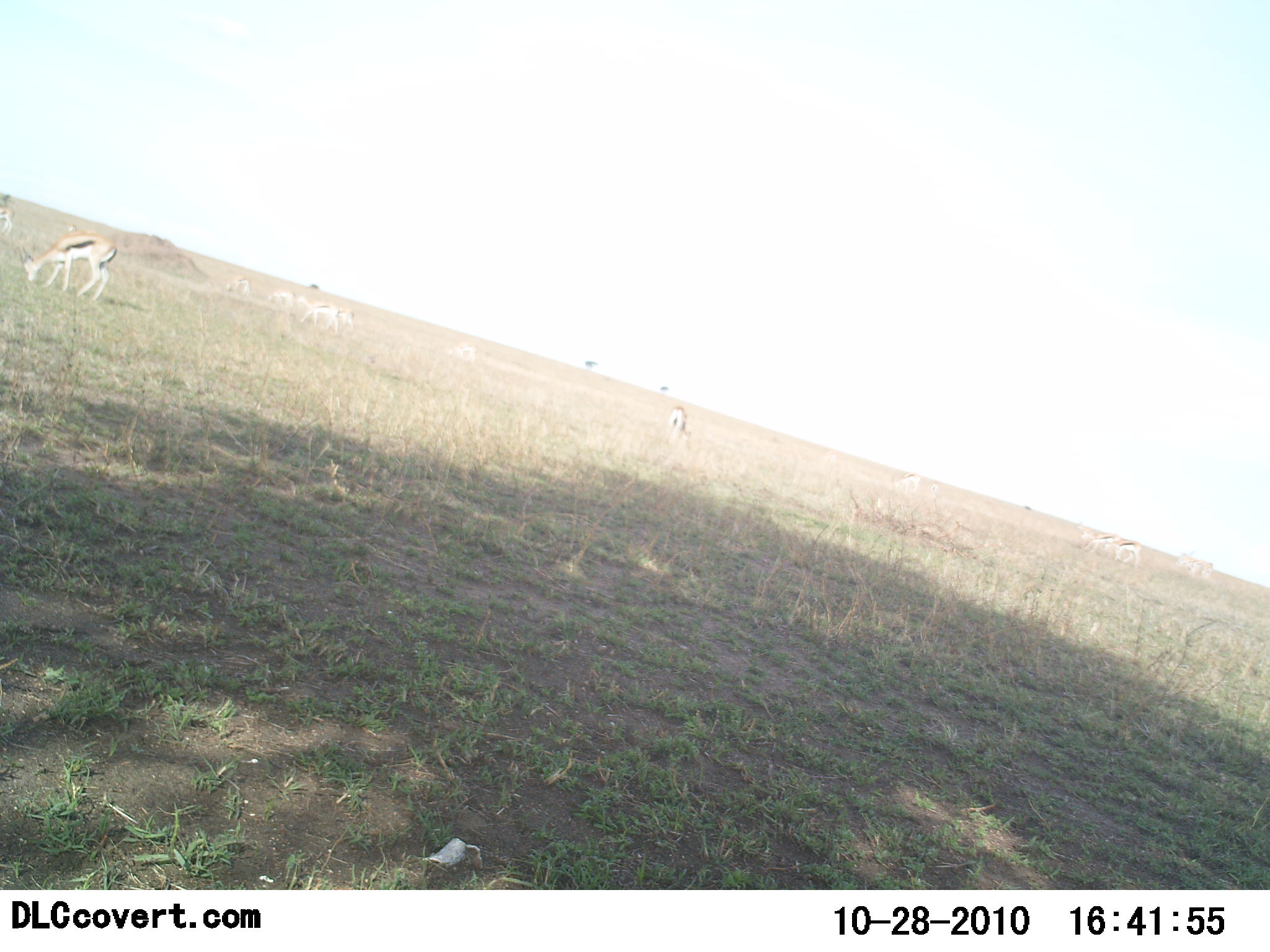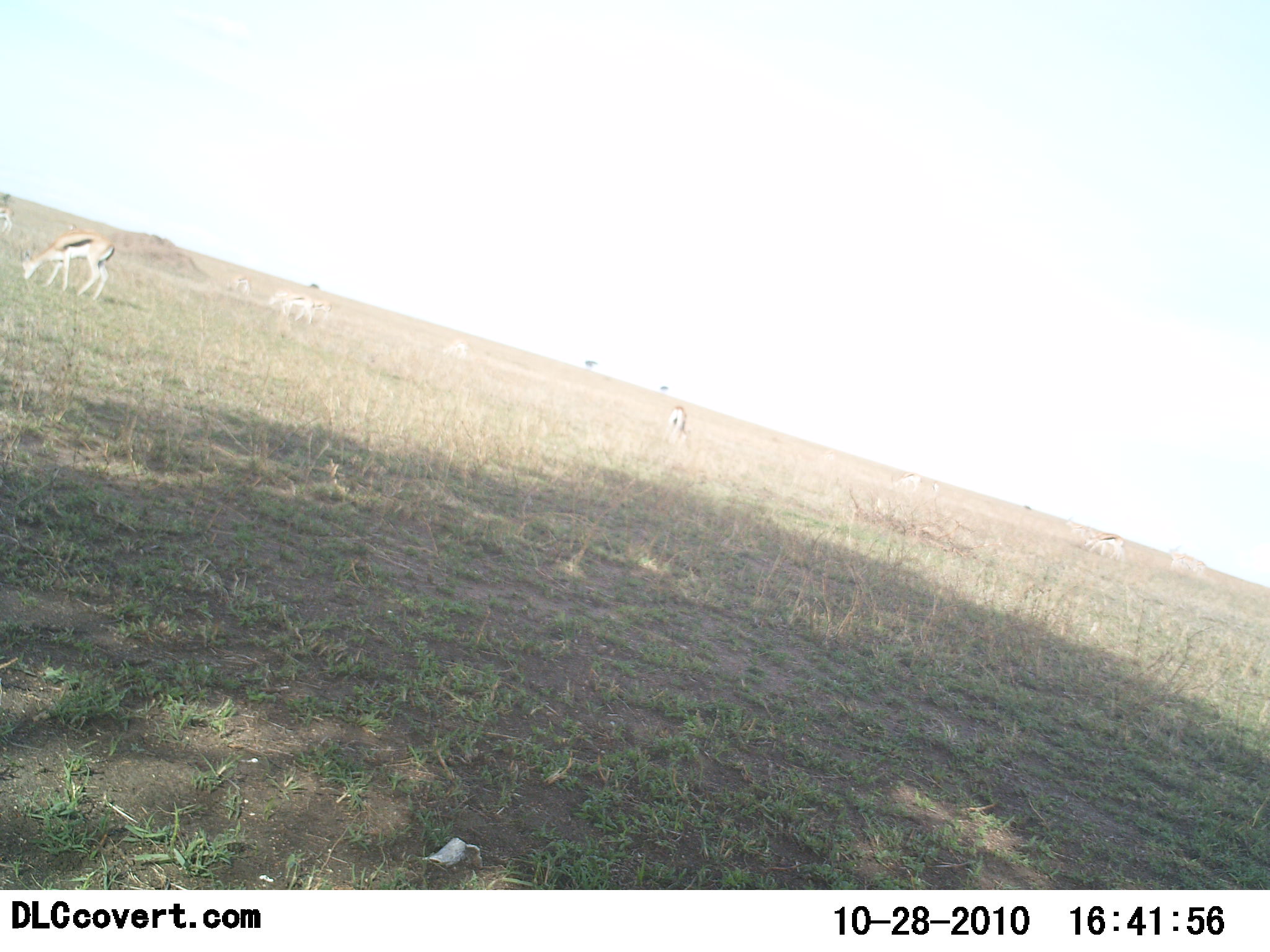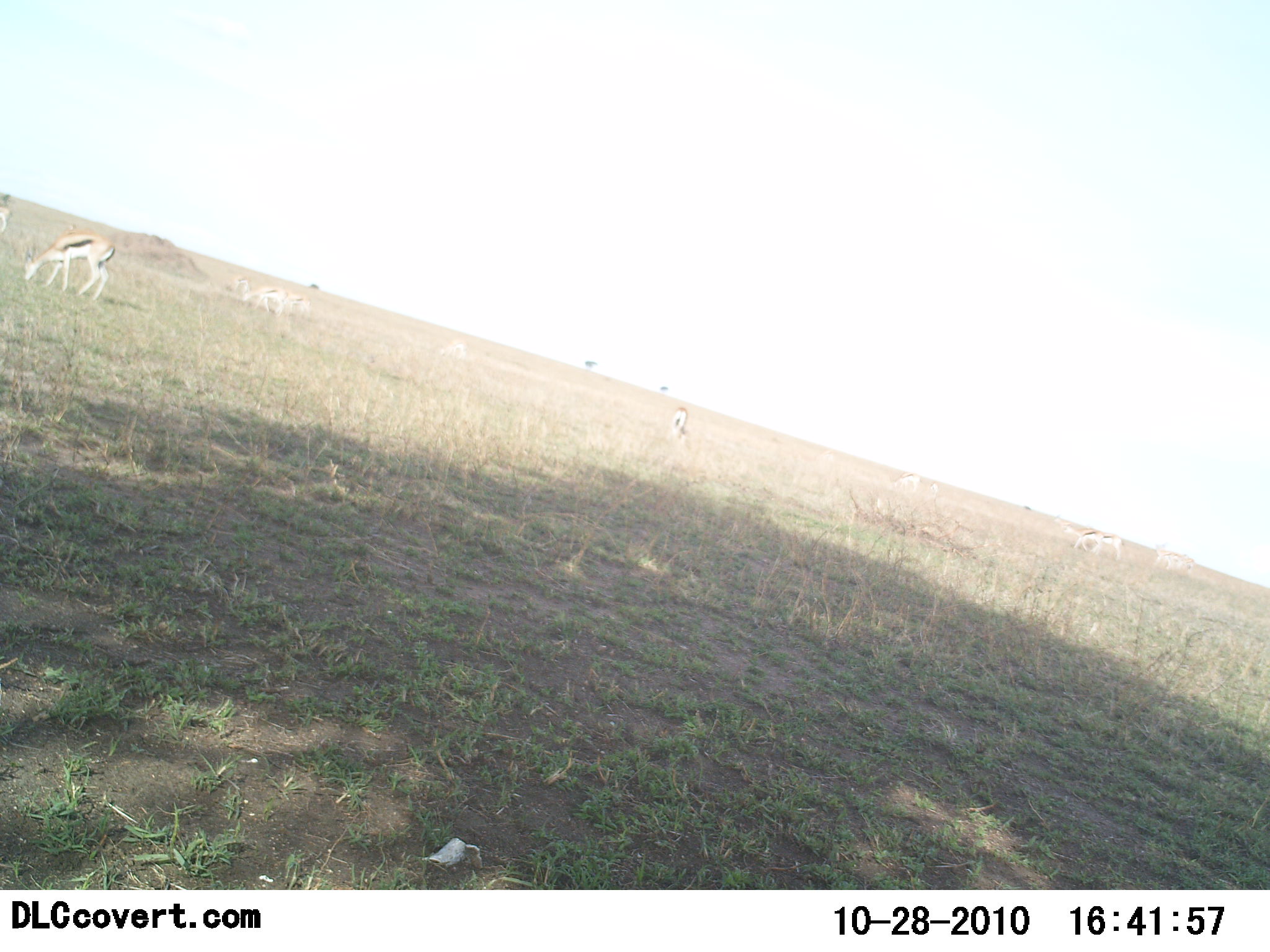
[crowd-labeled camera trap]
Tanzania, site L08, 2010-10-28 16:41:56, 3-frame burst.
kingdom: Animalia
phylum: Chordata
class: Mammalia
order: Artiodactyla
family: Bovidae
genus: Eudorcas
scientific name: Eudorcas thomsonii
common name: thomson's gazelle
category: gazellethomsons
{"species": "gazellethomsons (thomson's gazelle) (Eudorcas thomsonii)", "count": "9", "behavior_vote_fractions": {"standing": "45%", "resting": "9%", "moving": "45%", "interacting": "0%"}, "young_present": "0%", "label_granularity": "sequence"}